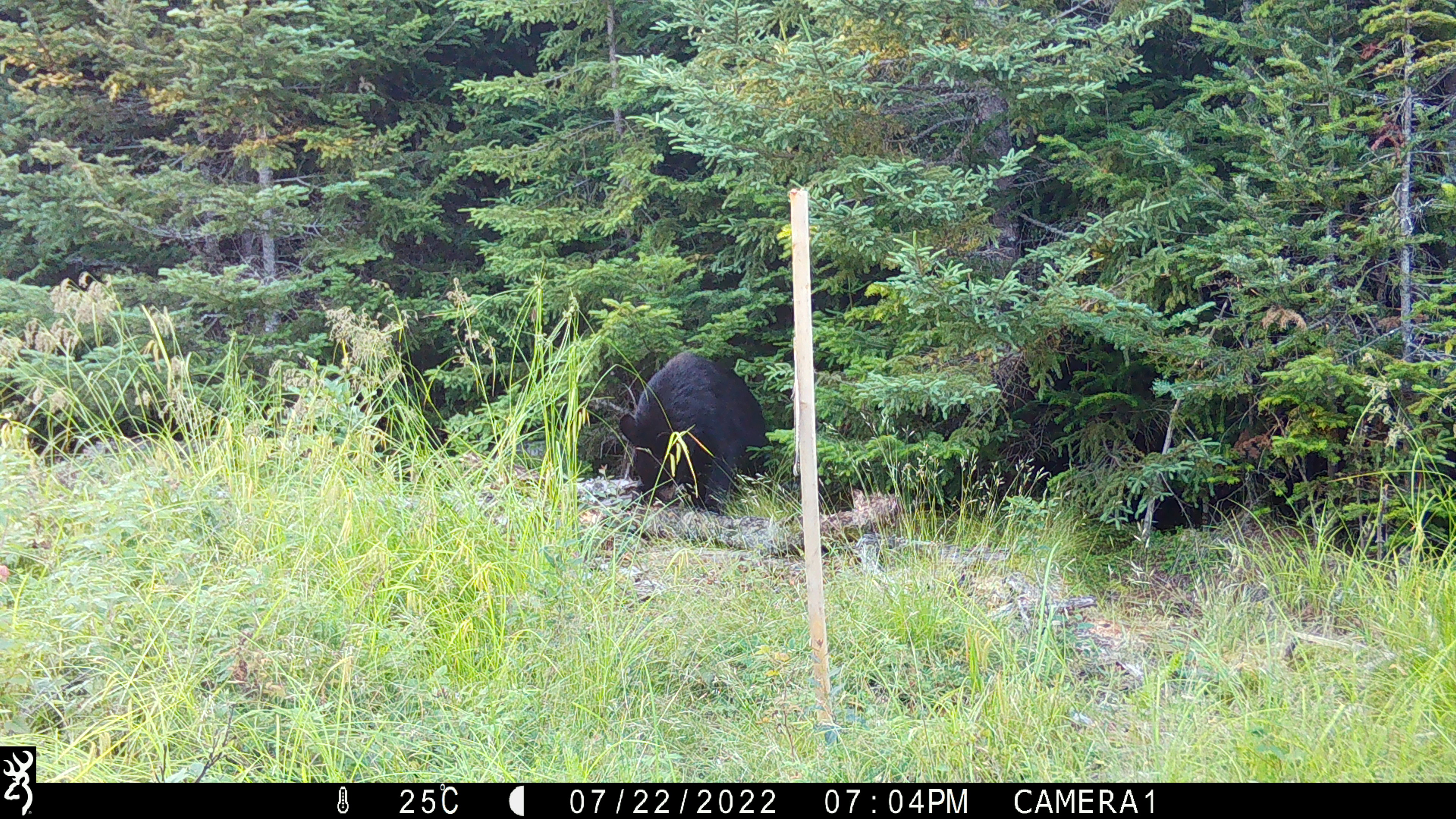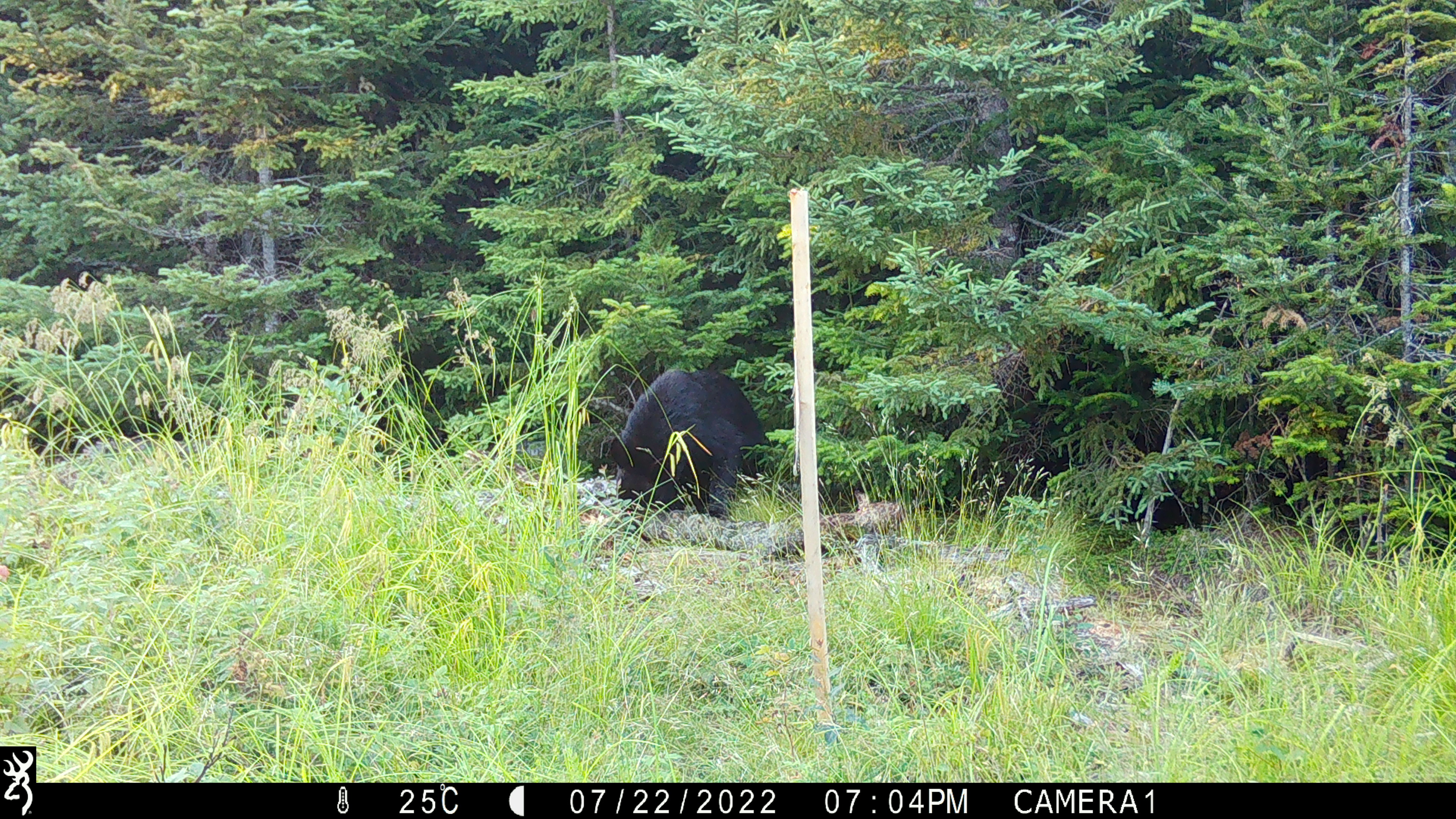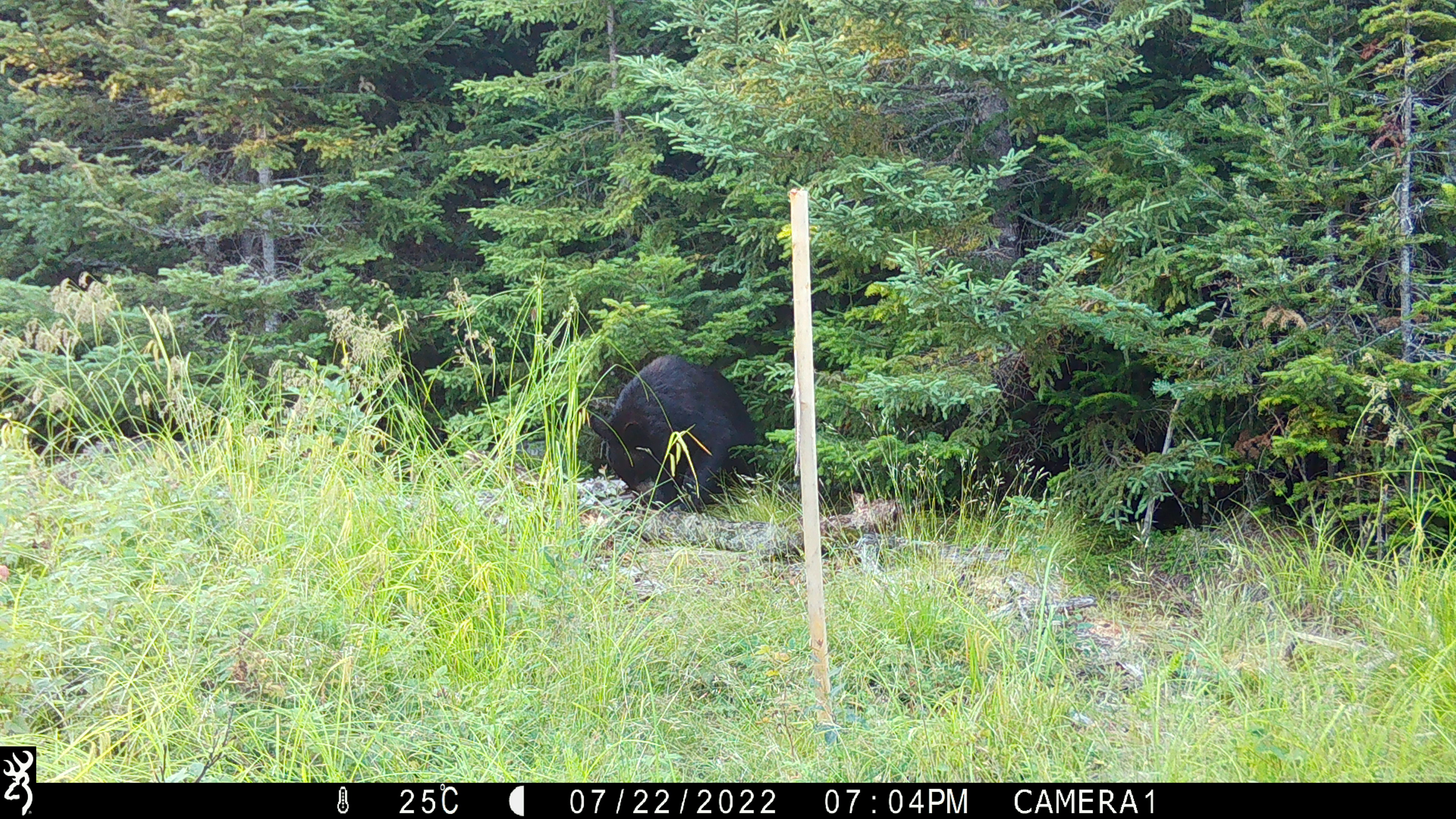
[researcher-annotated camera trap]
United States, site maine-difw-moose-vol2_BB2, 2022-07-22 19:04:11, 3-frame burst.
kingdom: Animalia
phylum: Chordata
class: Mammalia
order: Carnivora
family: Ursidae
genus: Ursus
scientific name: Ursus americanus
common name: black bear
Black bear (Ursus americanus).